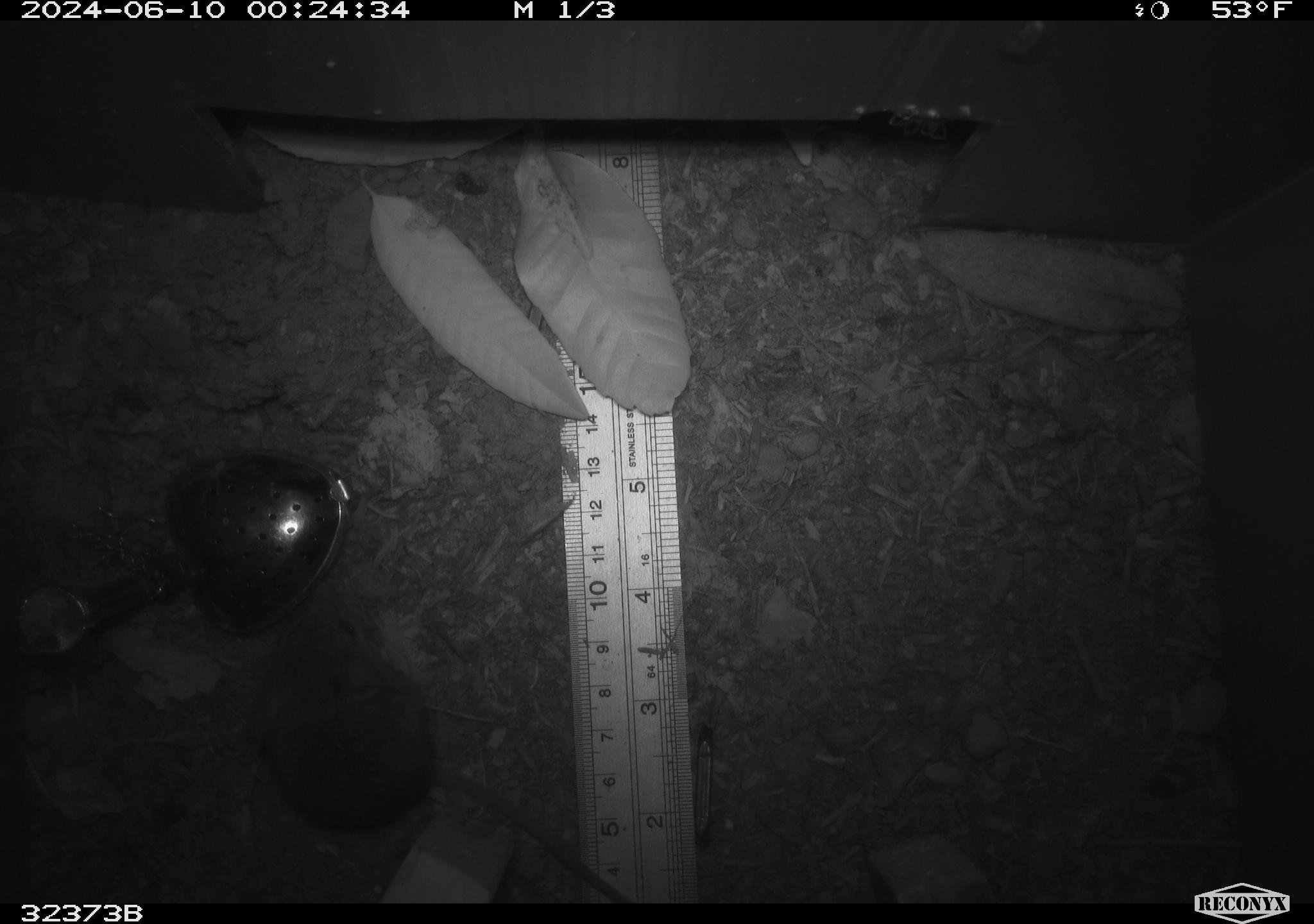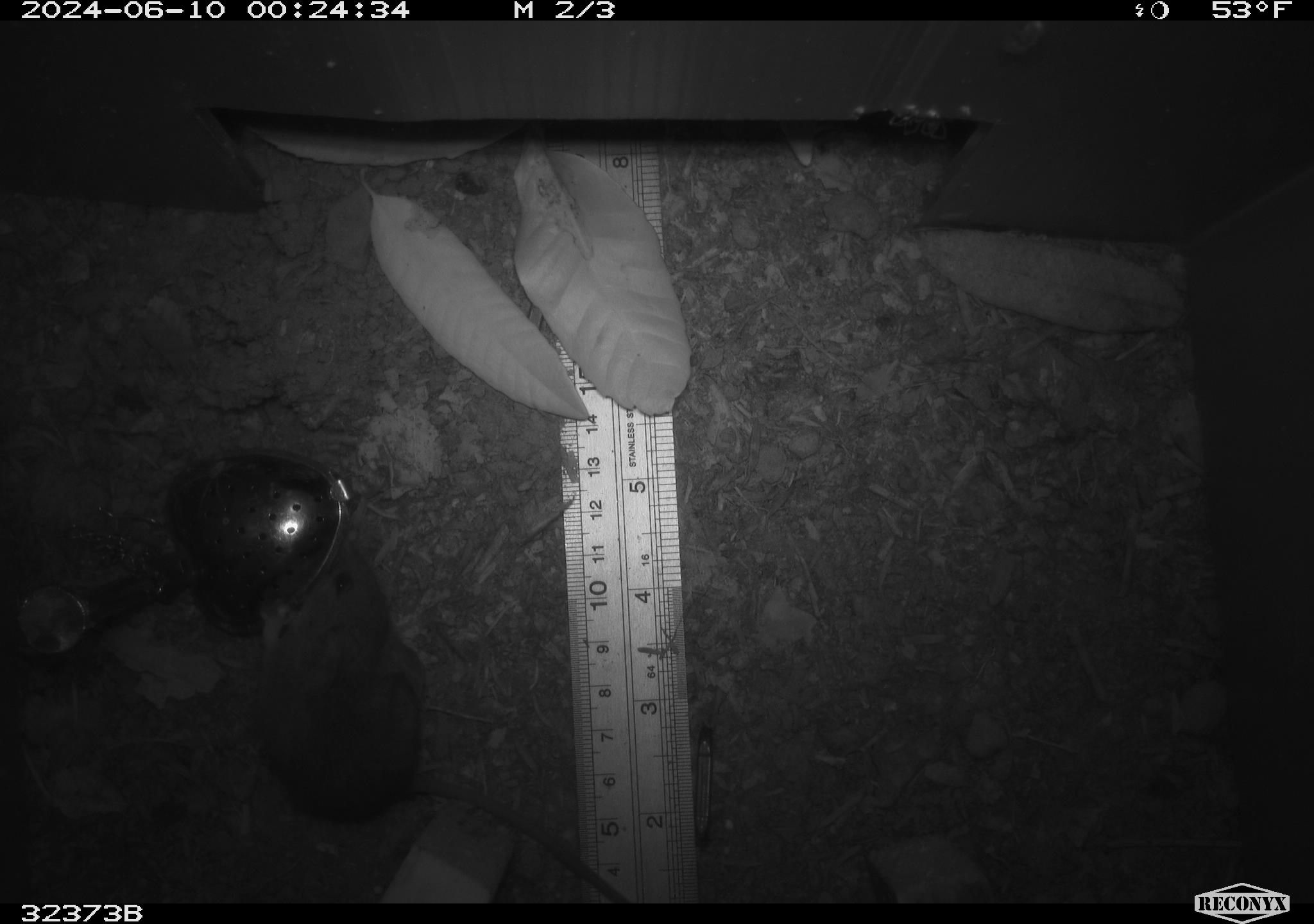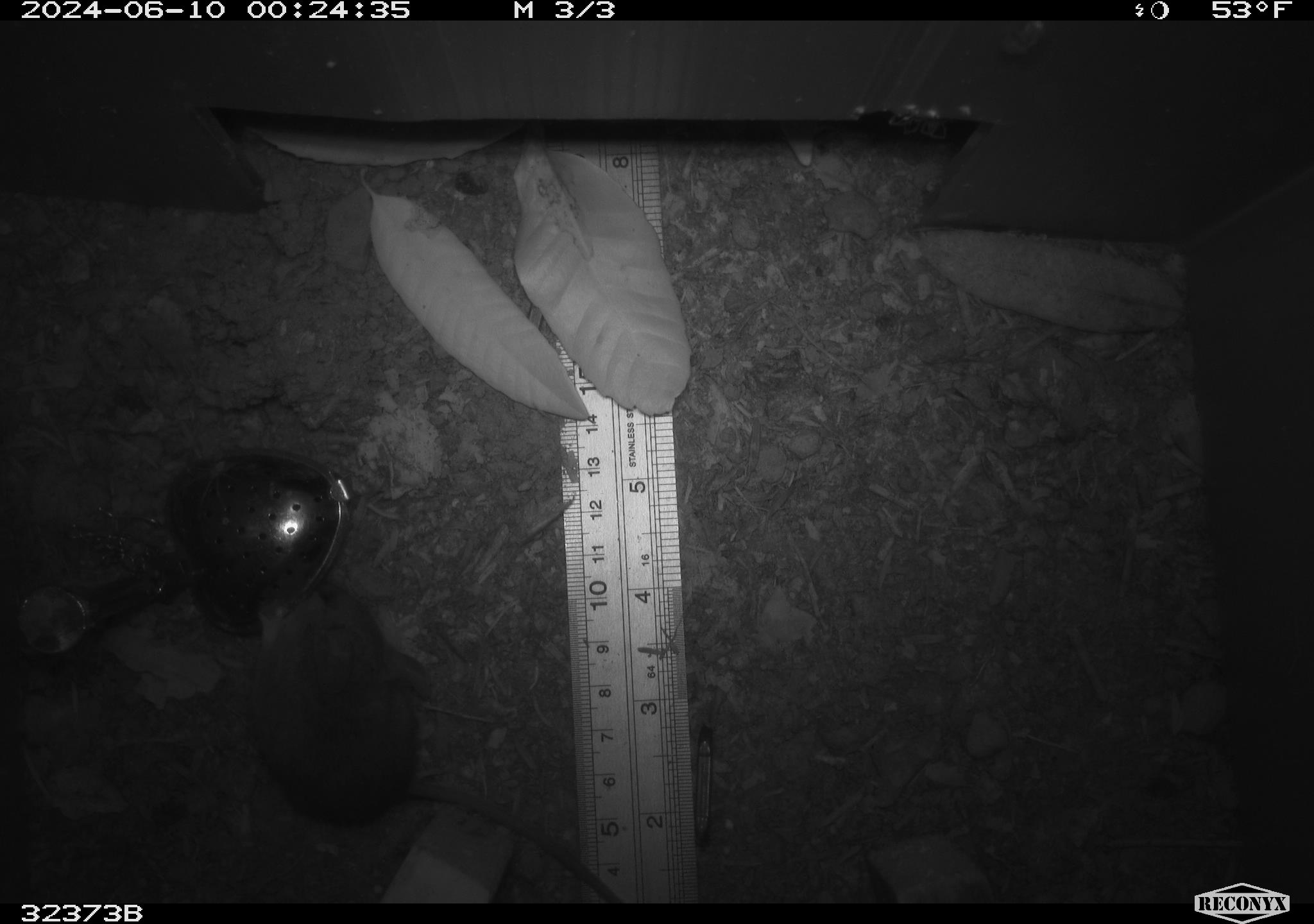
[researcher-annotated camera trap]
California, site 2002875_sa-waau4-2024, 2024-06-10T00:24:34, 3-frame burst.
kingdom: Animalia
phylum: Chordata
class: Mammalia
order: Rodentia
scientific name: Rodentia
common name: mouse species